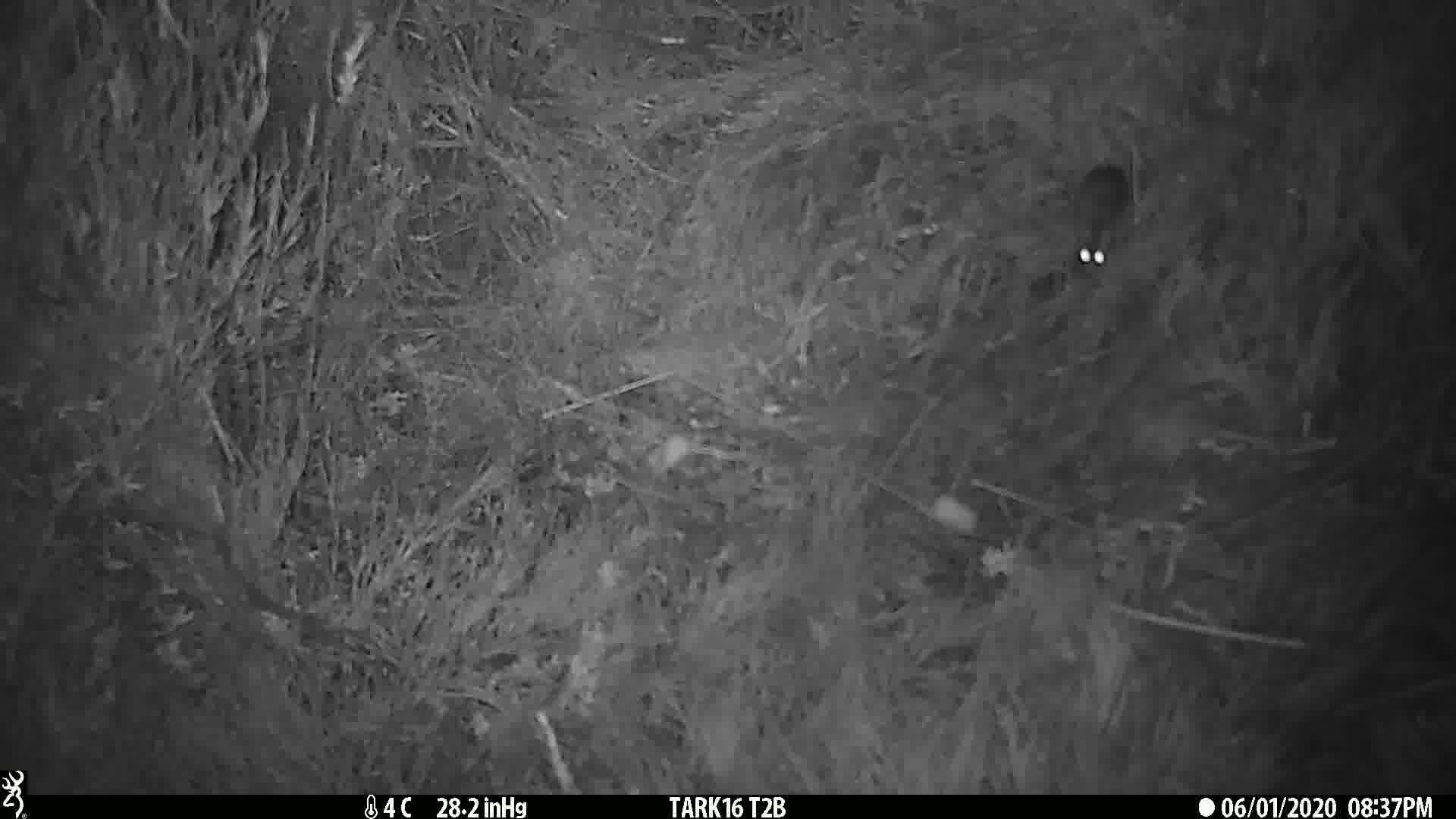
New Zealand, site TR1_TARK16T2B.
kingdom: Animalia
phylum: Chordata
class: Mammalia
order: Rodentia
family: Muridae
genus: Mus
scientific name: Mus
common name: mouse